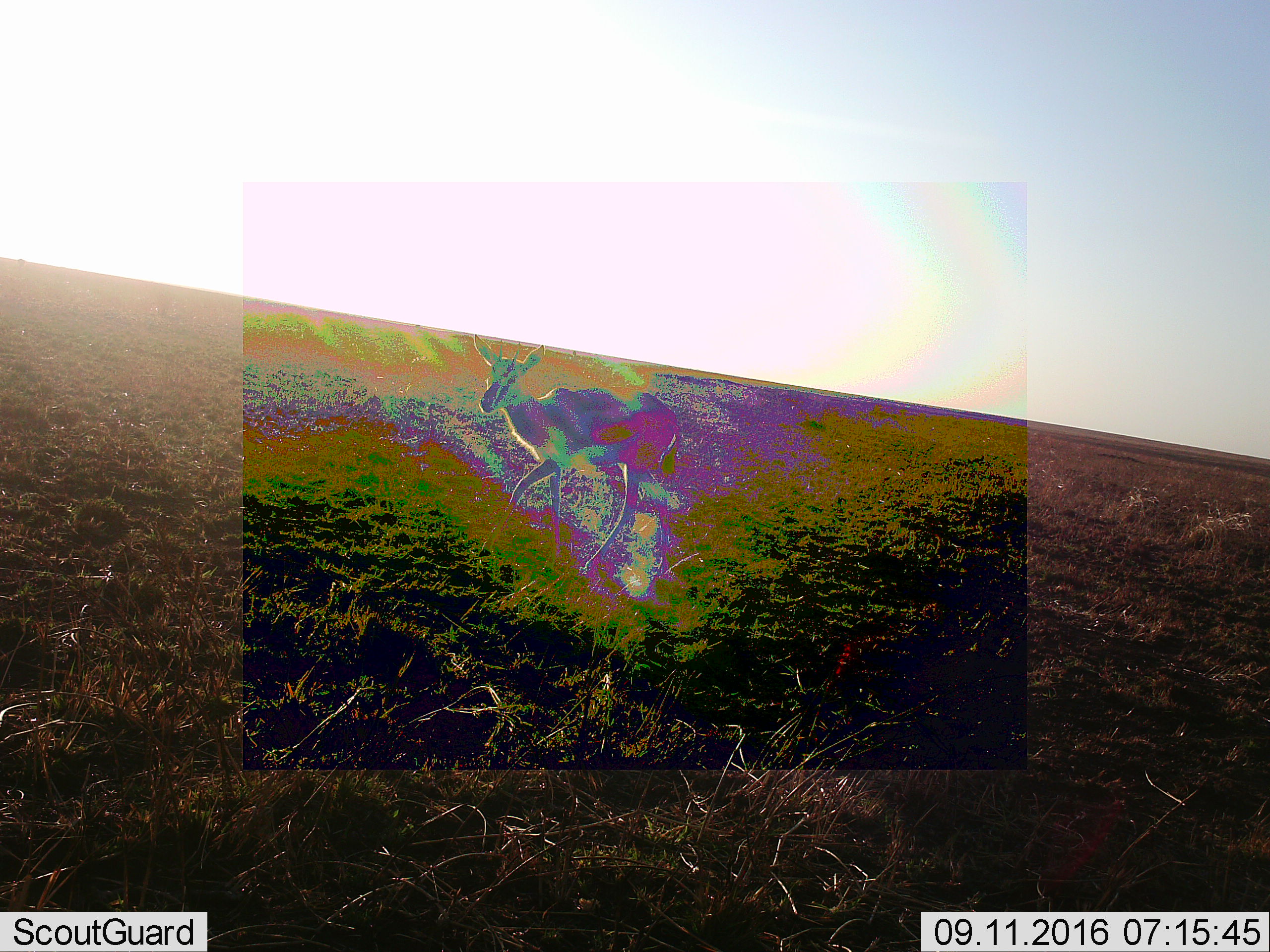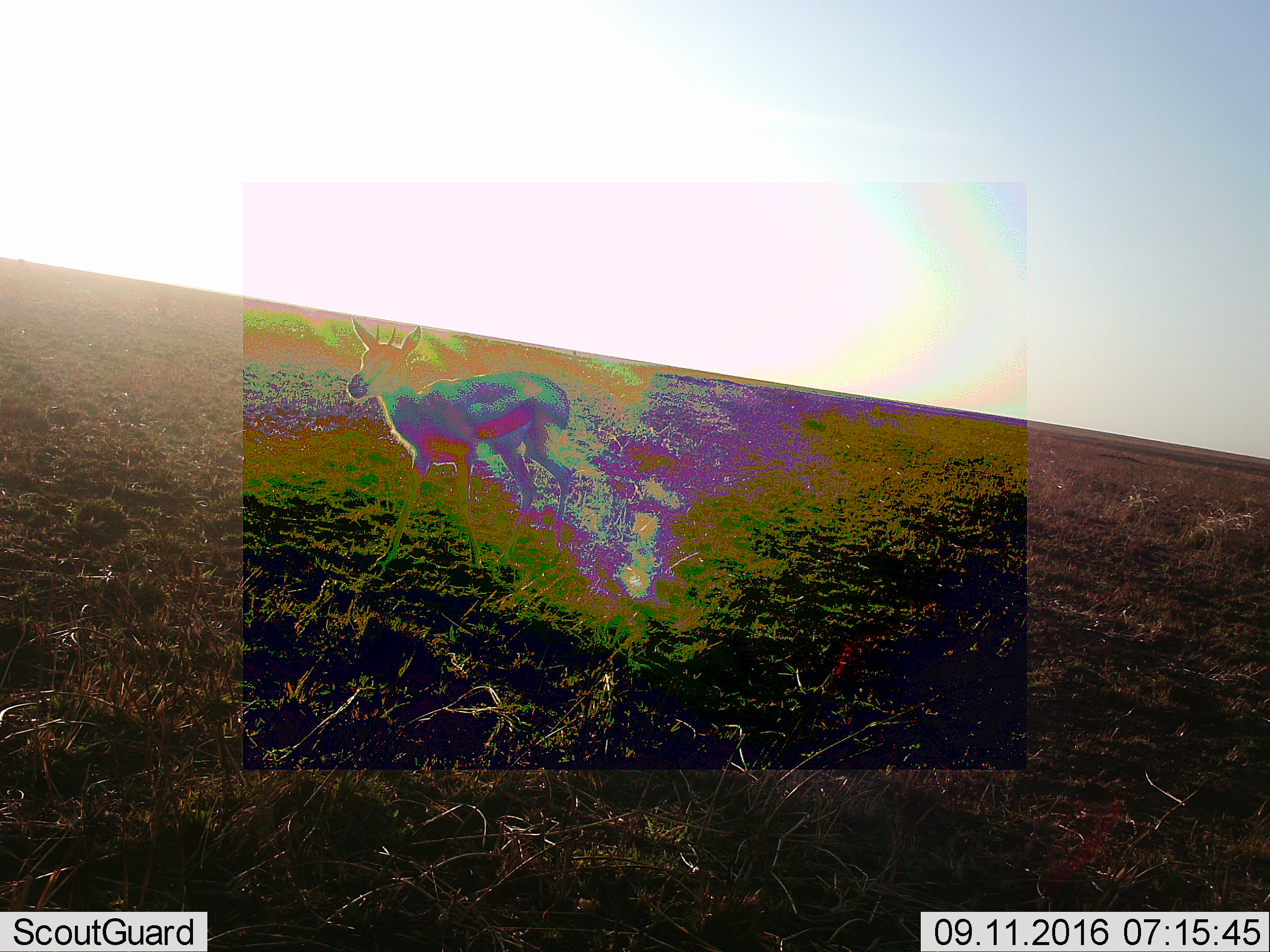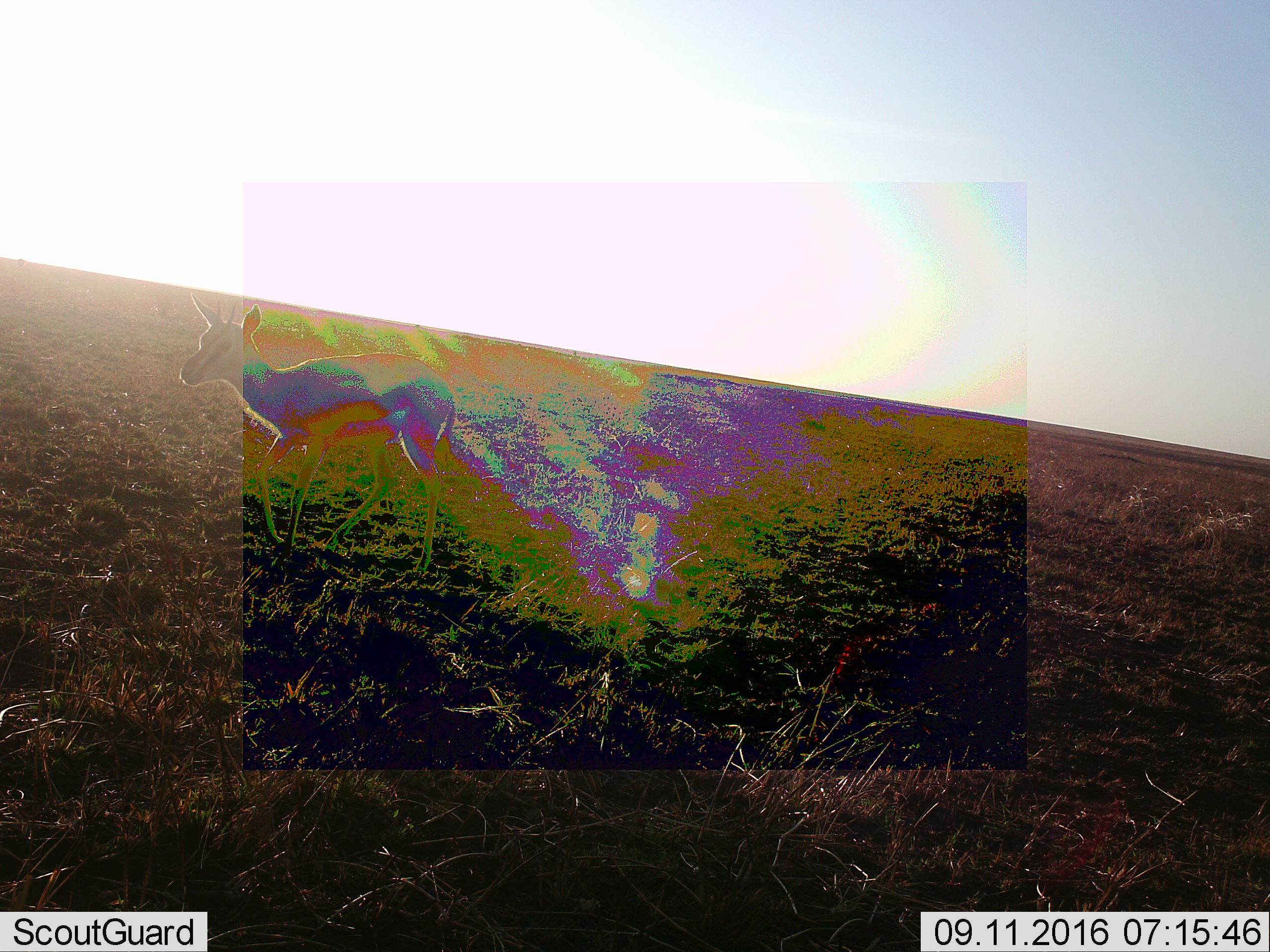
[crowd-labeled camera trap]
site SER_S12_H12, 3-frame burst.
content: unidentified animal